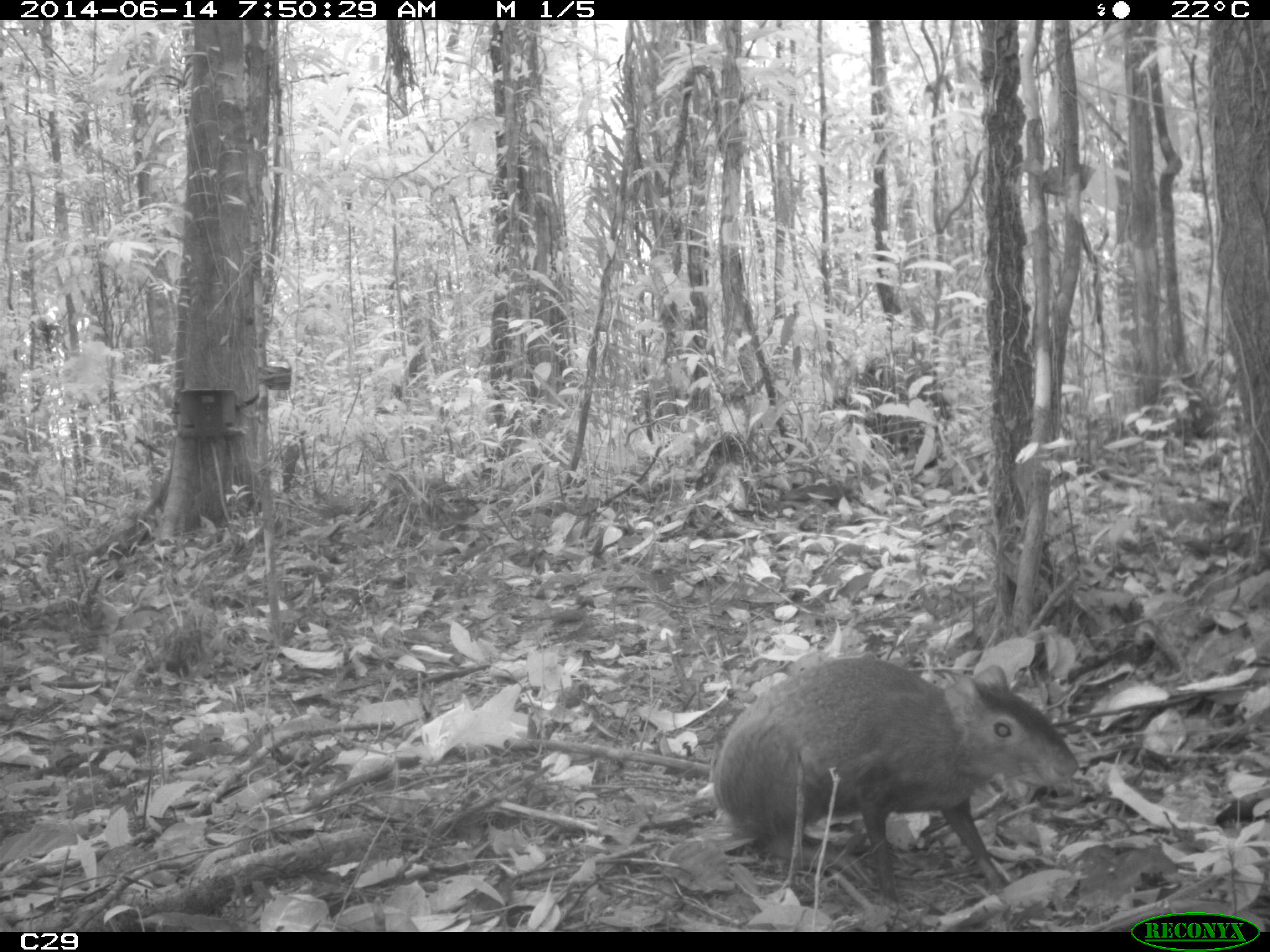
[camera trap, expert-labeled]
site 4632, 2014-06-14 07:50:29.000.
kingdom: Animalia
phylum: Chordata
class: Mammalia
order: Rodentia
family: Dasyproctidae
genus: Dasyprocta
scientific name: Dasyprocta leporina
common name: red-rumped agouti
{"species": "Dasyprocta leporina (red-rumped agouti)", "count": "1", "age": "adult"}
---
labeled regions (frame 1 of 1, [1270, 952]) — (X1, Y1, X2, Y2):
dasyprocta leporina: (501, 639, 1094, 908)